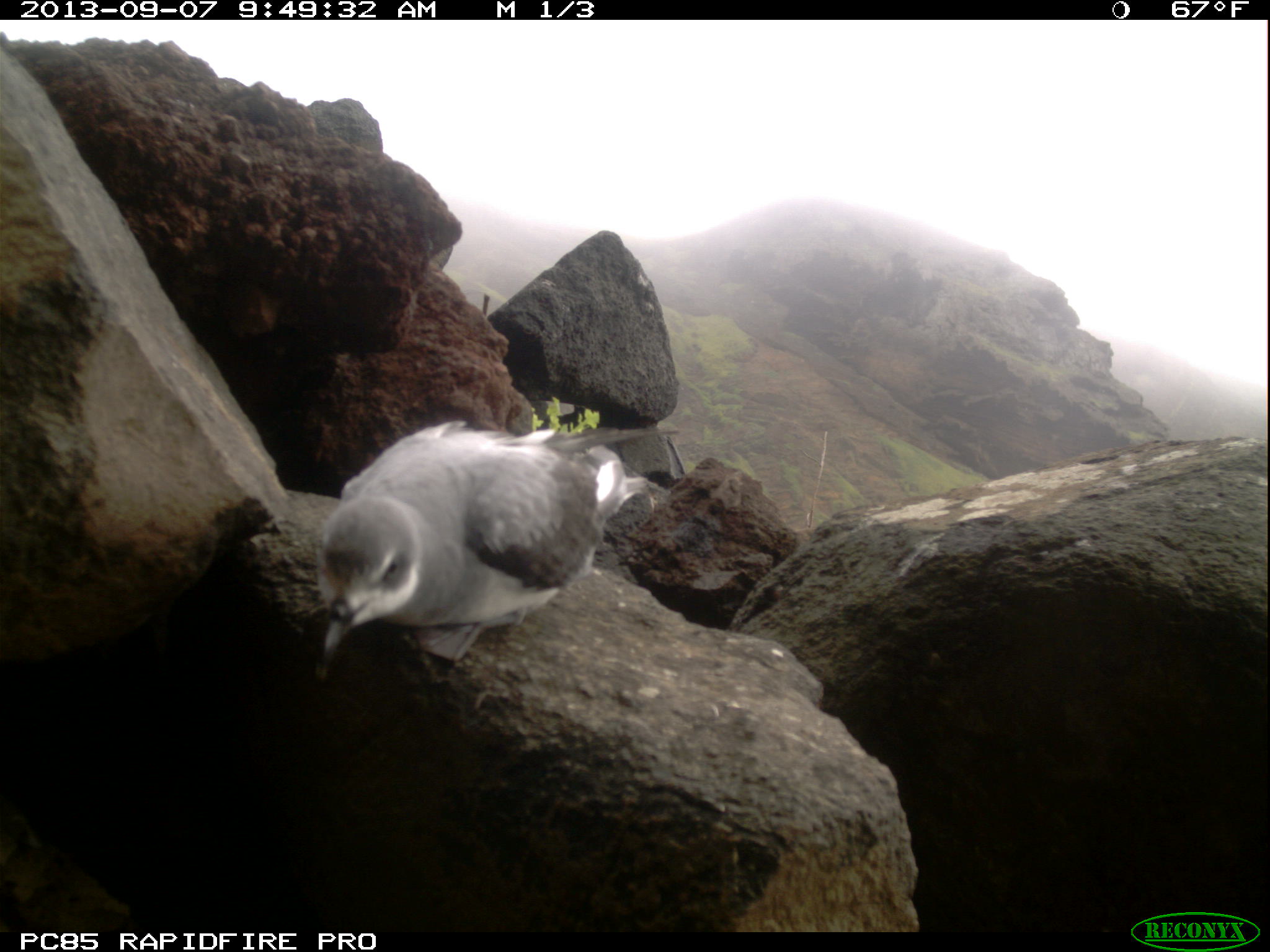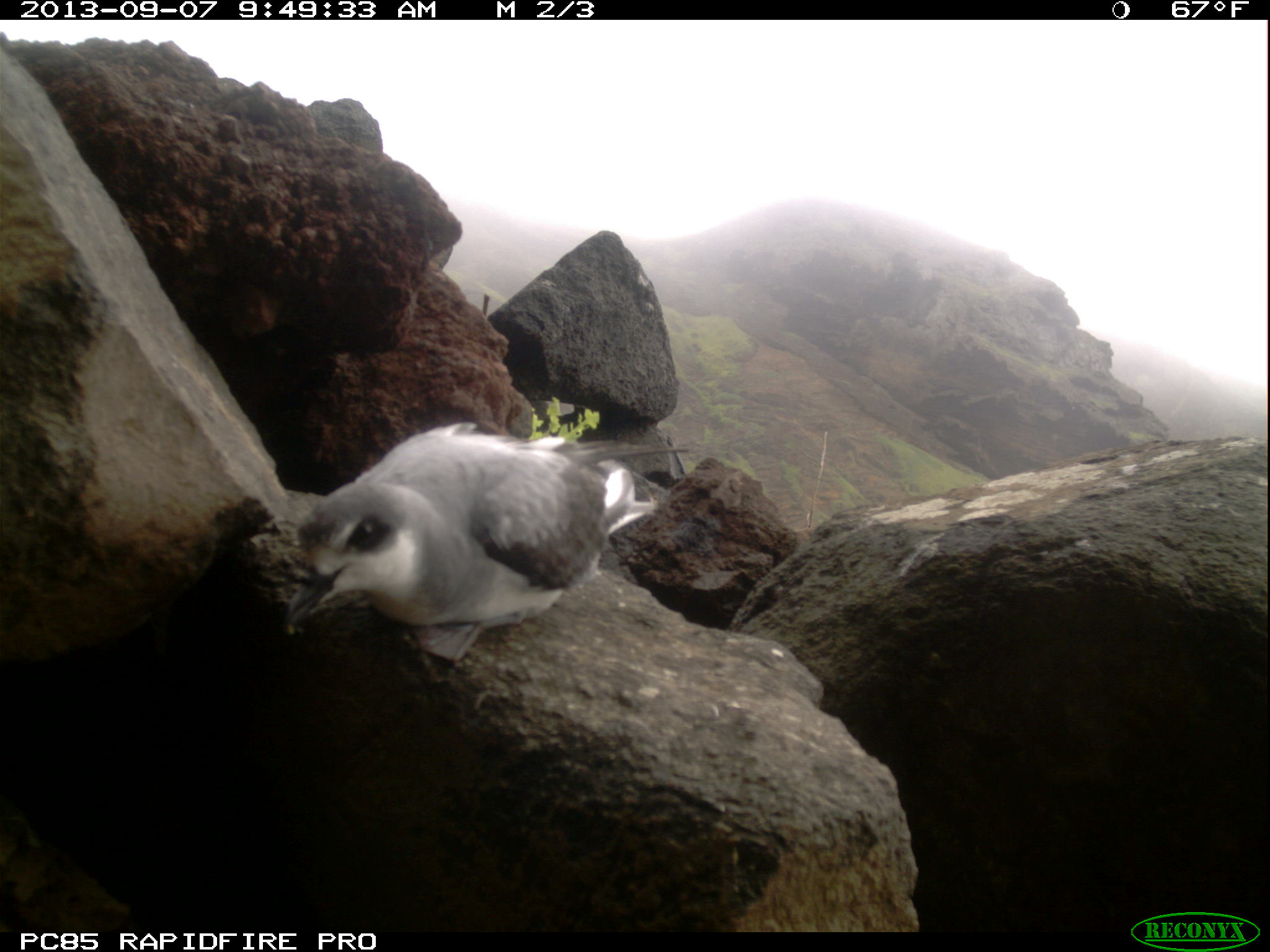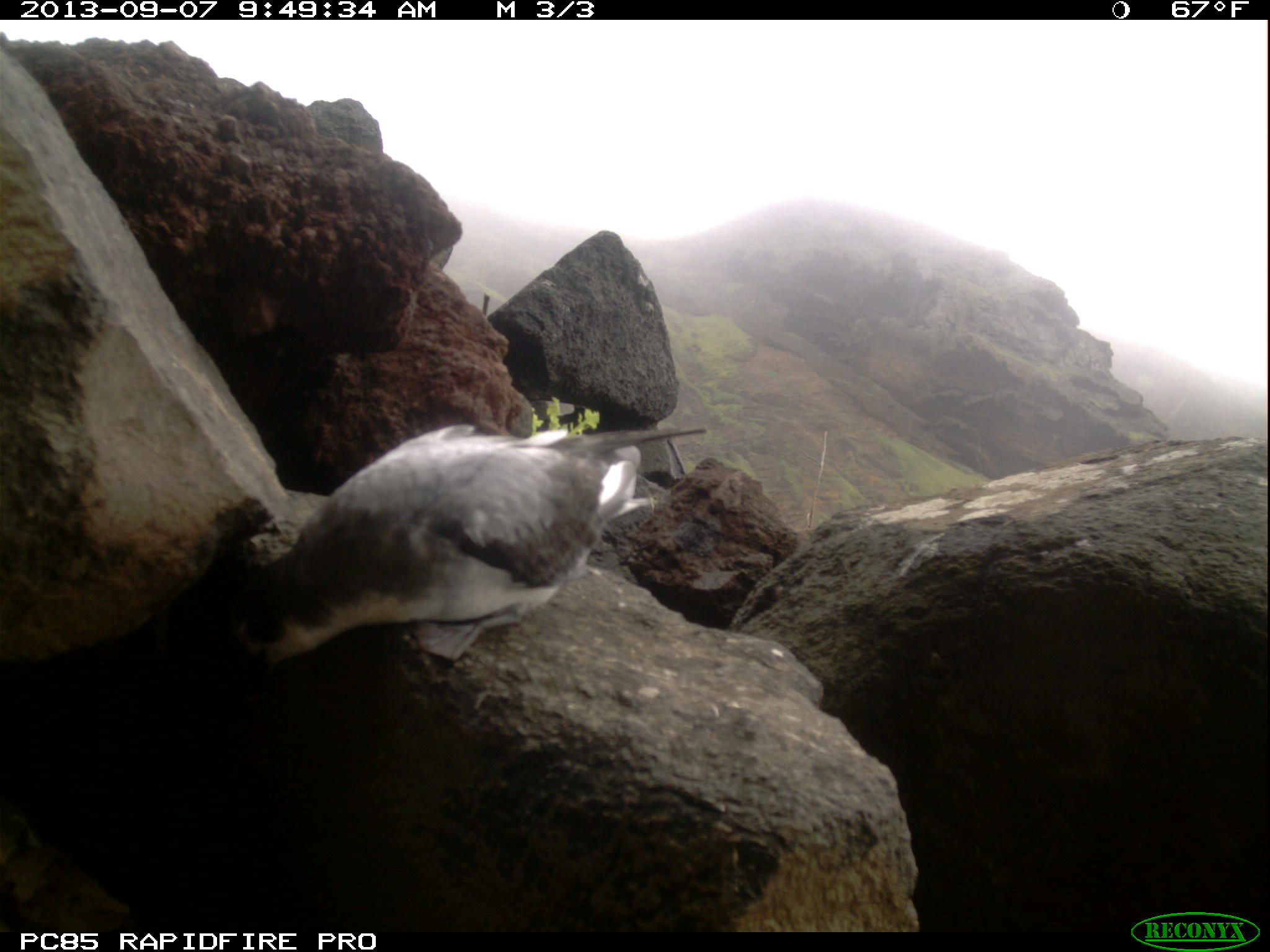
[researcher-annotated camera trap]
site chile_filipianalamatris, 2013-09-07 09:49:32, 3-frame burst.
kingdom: Animalia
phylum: Chordata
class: Aves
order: Procellariiformes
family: Procellariidae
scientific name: Procellariidae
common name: petrel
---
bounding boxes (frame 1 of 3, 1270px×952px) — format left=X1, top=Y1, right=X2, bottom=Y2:
petrel: left=310, top=418, right=650, bottom=682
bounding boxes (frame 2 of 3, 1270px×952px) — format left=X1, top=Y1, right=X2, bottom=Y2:
petrel: left=280, top=423, right=658, bottom=669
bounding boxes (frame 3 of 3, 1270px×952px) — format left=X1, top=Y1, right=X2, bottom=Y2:
petrel: left=200, top=410, right=711, bottom=679